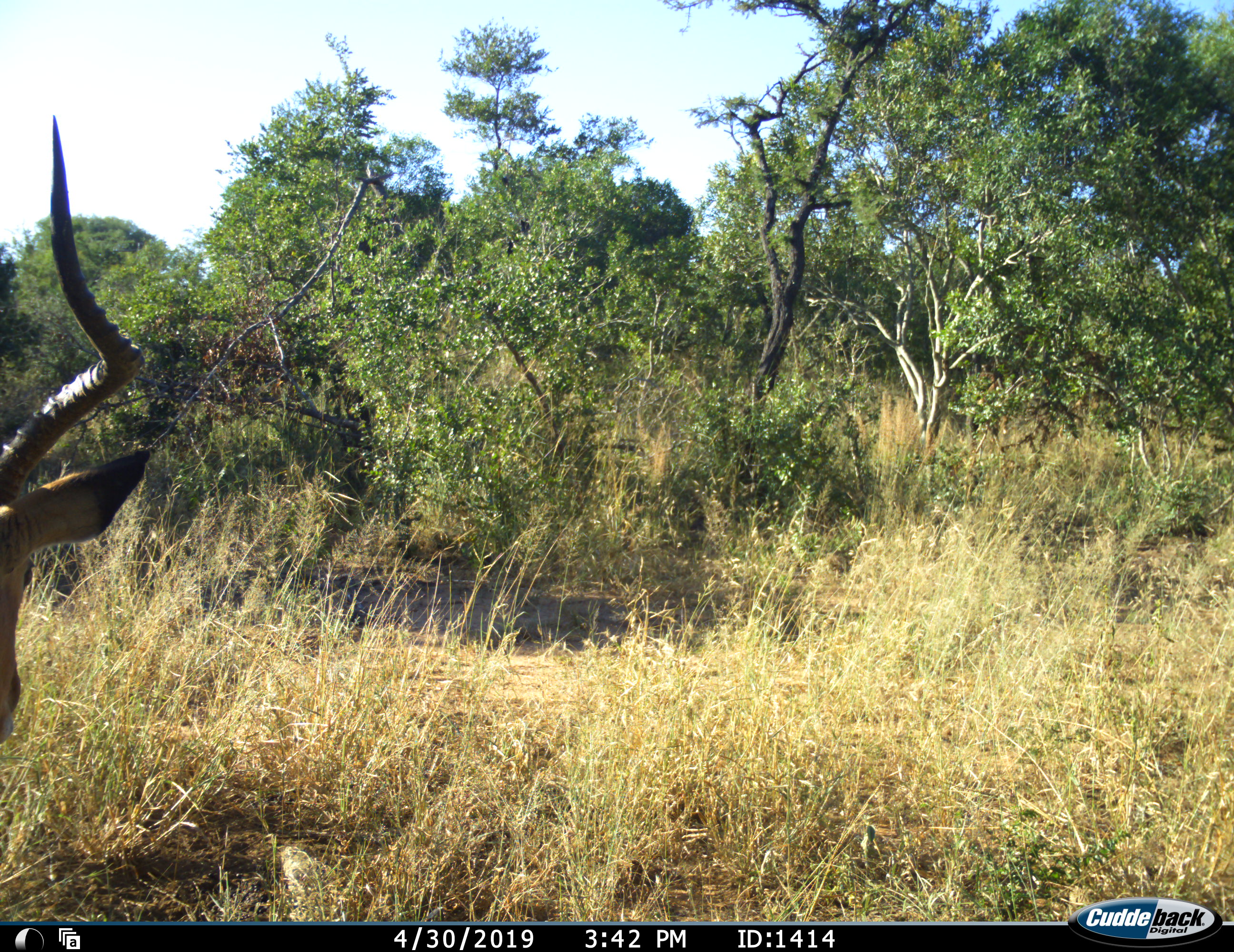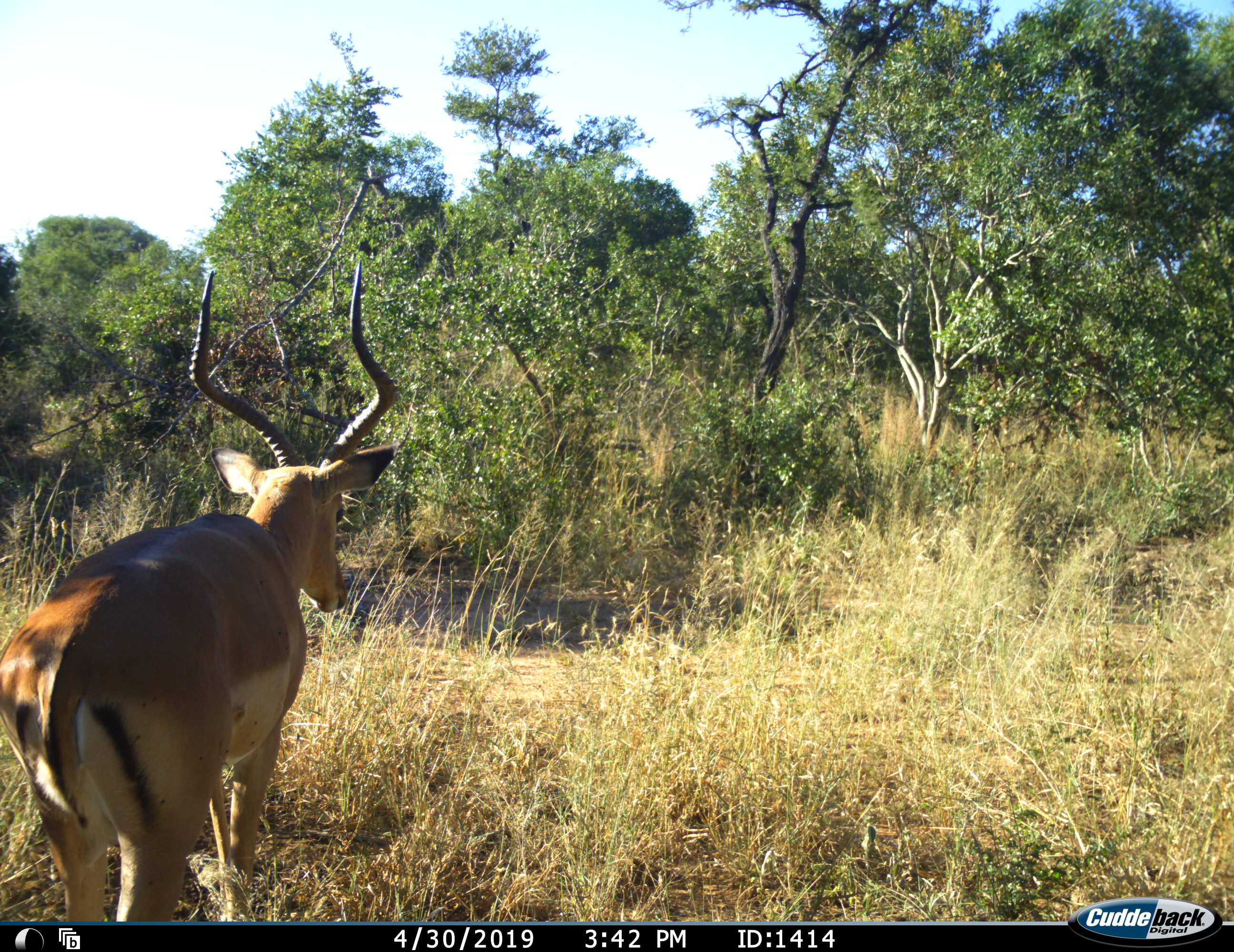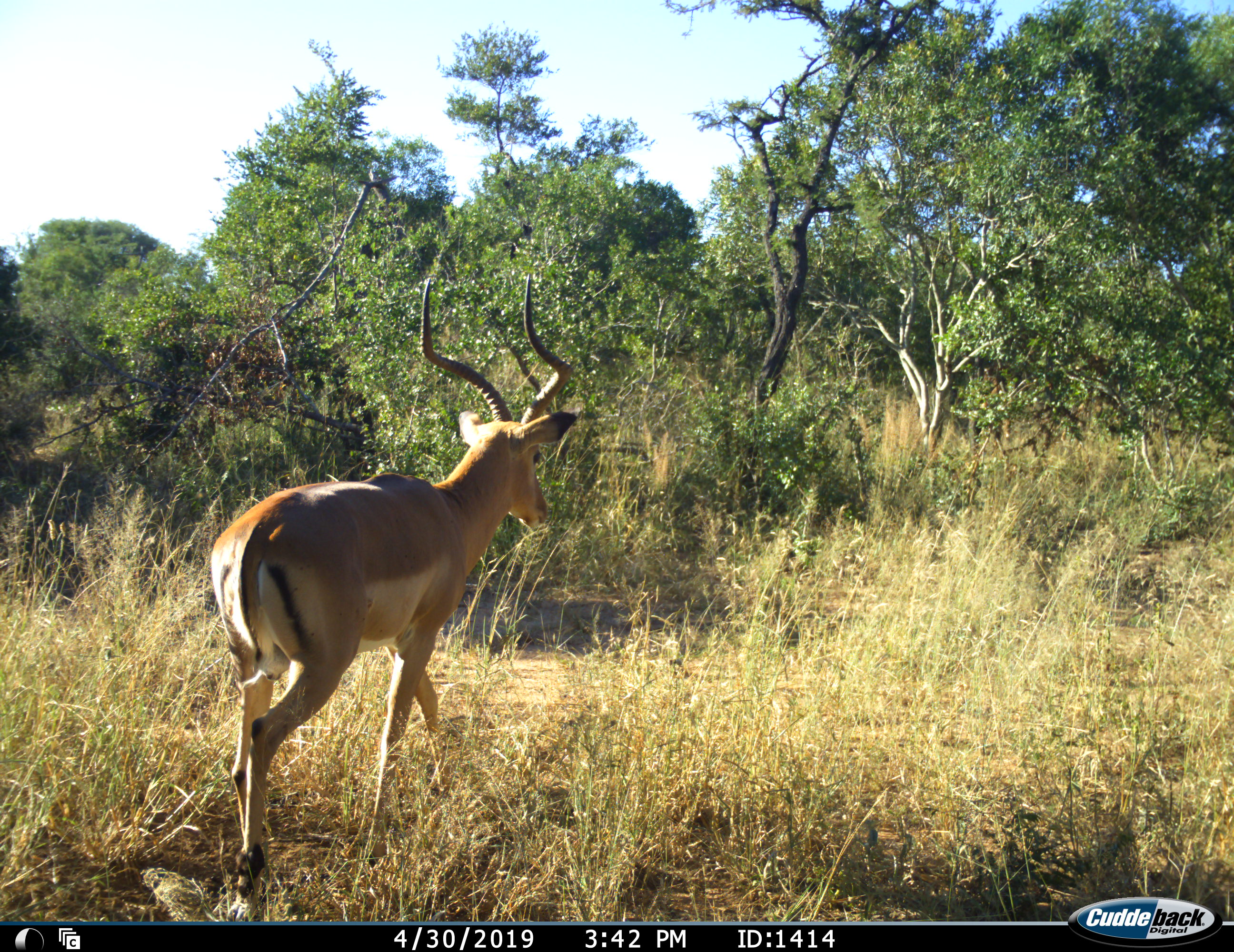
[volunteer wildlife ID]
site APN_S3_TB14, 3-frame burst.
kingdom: Animalia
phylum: Chordata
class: Mammalia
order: Artiodactyla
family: Bovidae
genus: Aepyceros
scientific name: Aepyceros melampus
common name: impala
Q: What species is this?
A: Impala (Aepyceros melampus).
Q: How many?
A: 1.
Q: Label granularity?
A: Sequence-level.